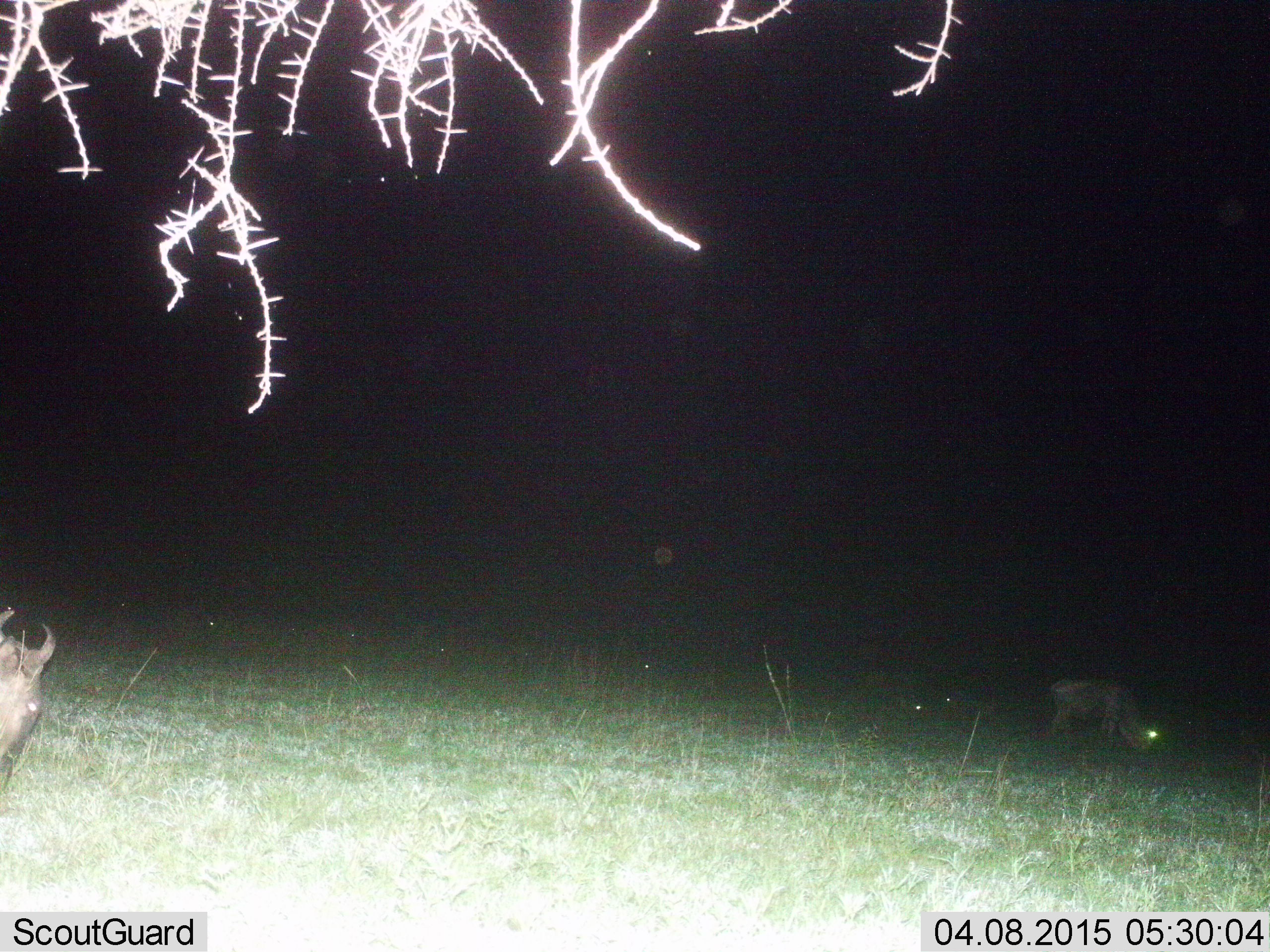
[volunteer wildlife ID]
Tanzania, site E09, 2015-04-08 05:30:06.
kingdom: Animalia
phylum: Chordata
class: Mammalia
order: Artiodactyla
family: Bovidae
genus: Connochaetes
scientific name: Connochaetes taurinus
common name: blue wildebeest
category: wildebeest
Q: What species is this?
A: Wildebeest (blue wildebeest) (Connochaetes taurinus).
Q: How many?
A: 2.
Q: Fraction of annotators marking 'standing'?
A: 70%.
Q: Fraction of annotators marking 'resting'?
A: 0%.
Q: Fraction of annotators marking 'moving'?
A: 20%.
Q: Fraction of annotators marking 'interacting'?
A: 0%.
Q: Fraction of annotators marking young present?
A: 0%.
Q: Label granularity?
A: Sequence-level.